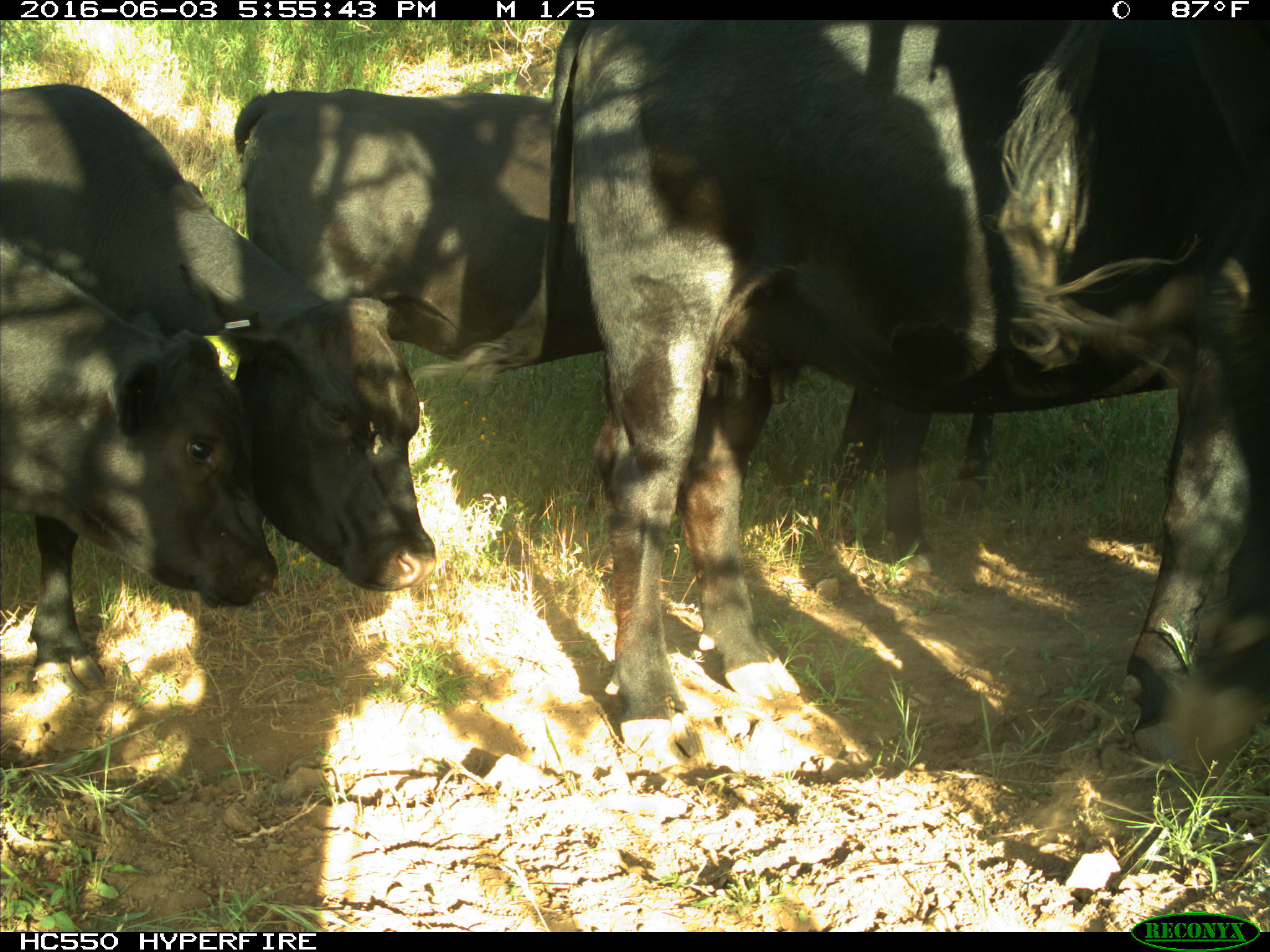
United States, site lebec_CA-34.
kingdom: Animalia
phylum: Chordata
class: Mammalia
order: Artiodactyla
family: Bovidae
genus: Bos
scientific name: Bos taurus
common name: domestic cow